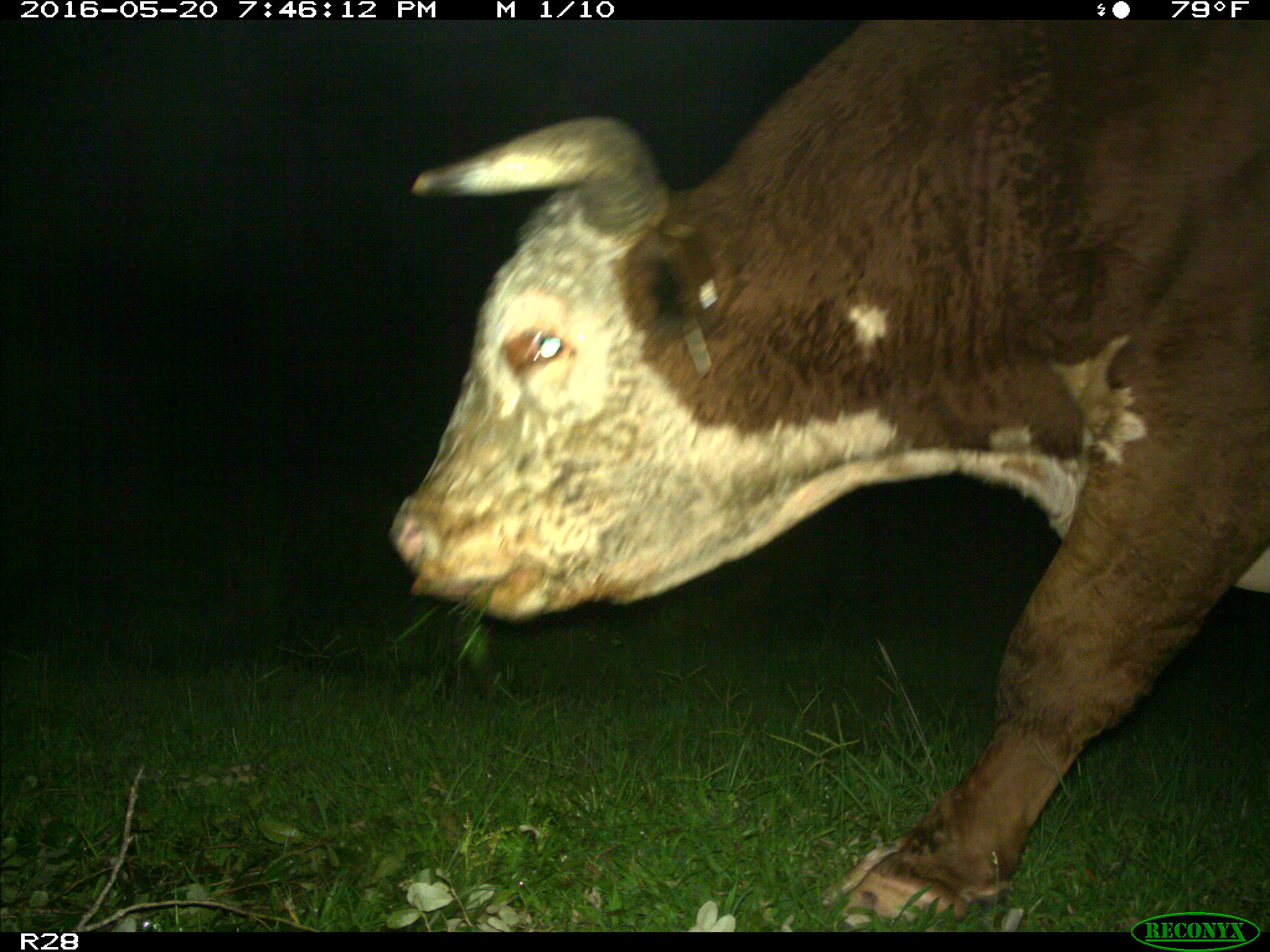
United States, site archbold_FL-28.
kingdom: Animalia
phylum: Chordata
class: Mammalia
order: Artiodactyla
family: Bovidae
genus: Bos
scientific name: Bos taurus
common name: domestic cow